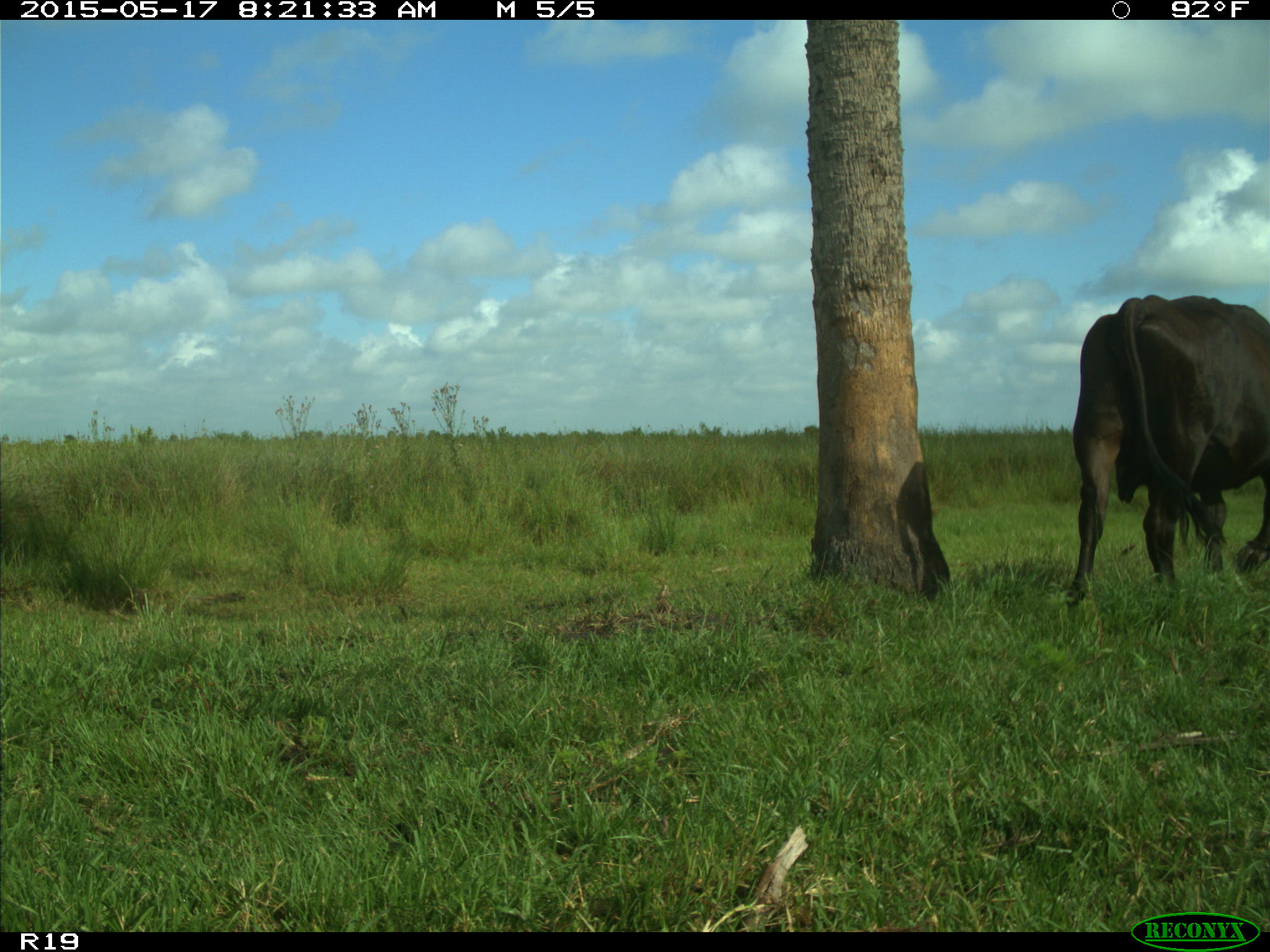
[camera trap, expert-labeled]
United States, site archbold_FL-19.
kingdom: Animalia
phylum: Chordata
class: Mammalia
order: Artiodactyla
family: Bovidae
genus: Bos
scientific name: Bos taurus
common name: domestic cow